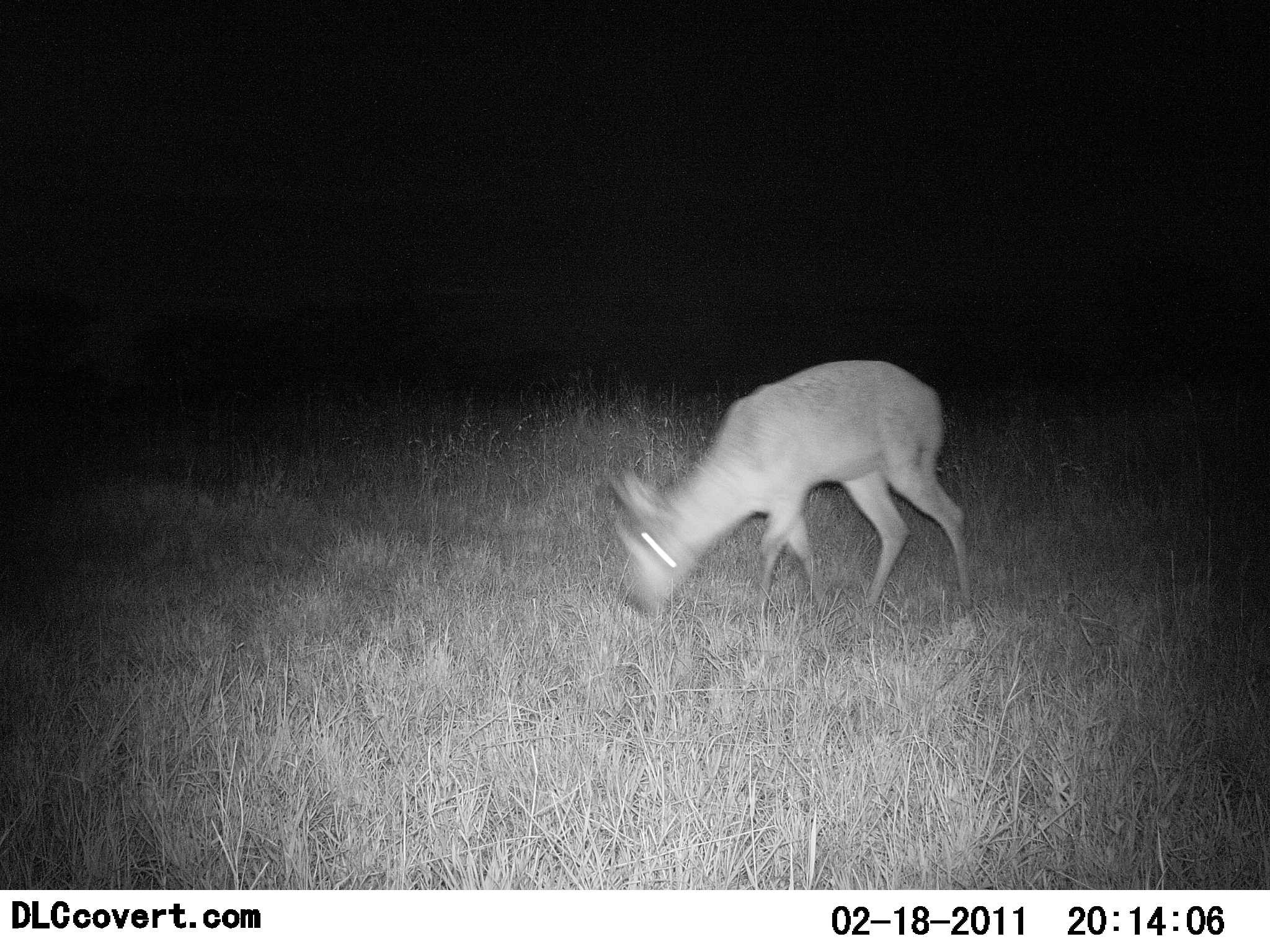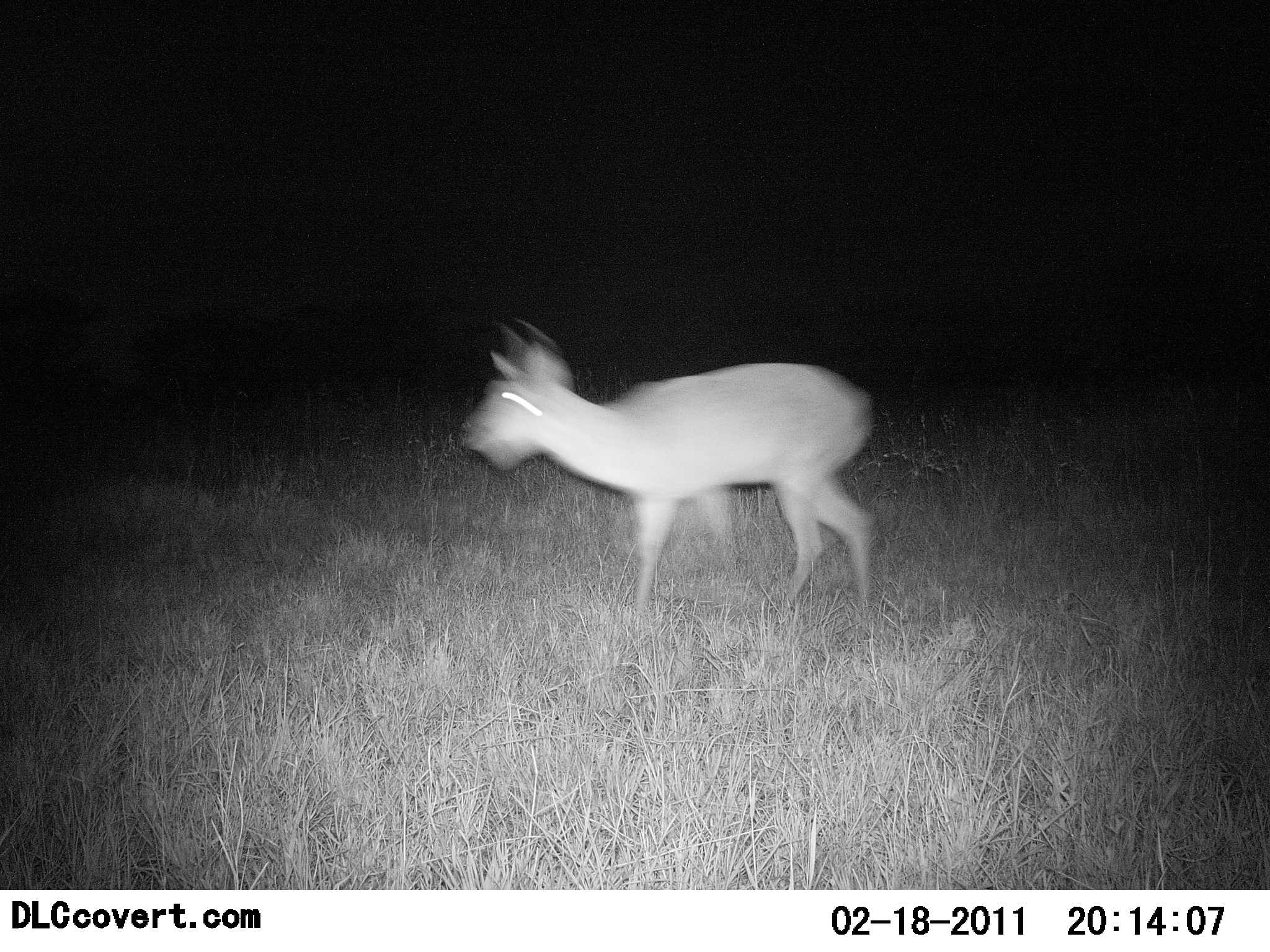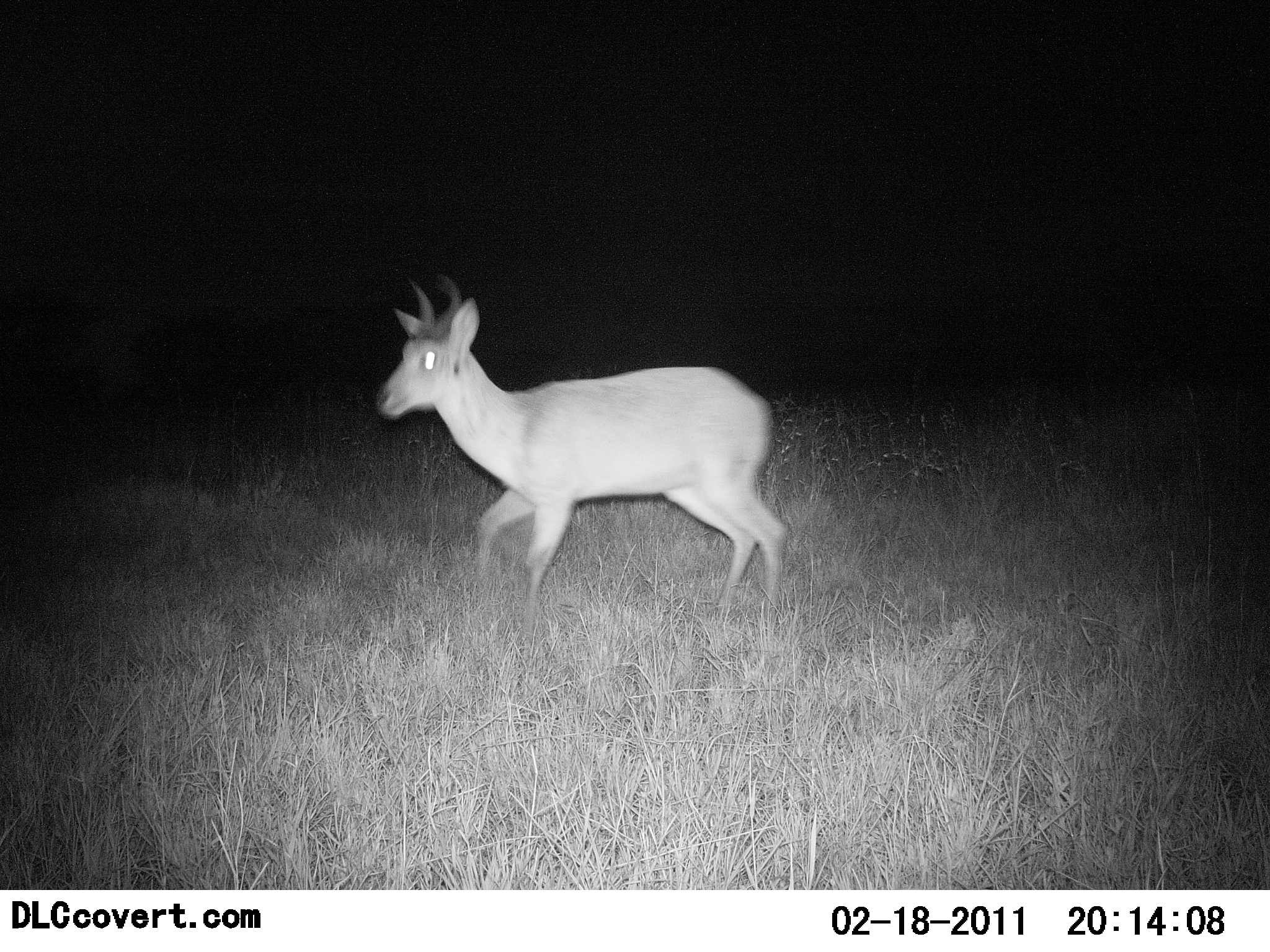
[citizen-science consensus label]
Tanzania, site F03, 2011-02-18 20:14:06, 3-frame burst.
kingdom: Animalia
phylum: Chordata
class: Mammalia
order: Artiodactyla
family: Bovidae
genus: Redunca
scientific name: Redunca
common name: reedbuck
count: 1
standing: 18%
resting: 0%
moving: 45%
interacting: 0%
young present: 0%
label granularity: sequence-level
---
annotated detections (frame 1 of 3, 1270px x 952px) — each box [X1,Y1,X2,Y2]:
animal: [605,361,975,622]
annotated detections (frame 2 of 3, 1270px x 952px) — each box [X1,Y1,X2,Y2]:
animal: [458,315,881,626]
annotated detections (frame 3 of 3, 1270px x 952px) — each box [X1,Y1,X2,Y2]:
animal: [371,276,789,641]